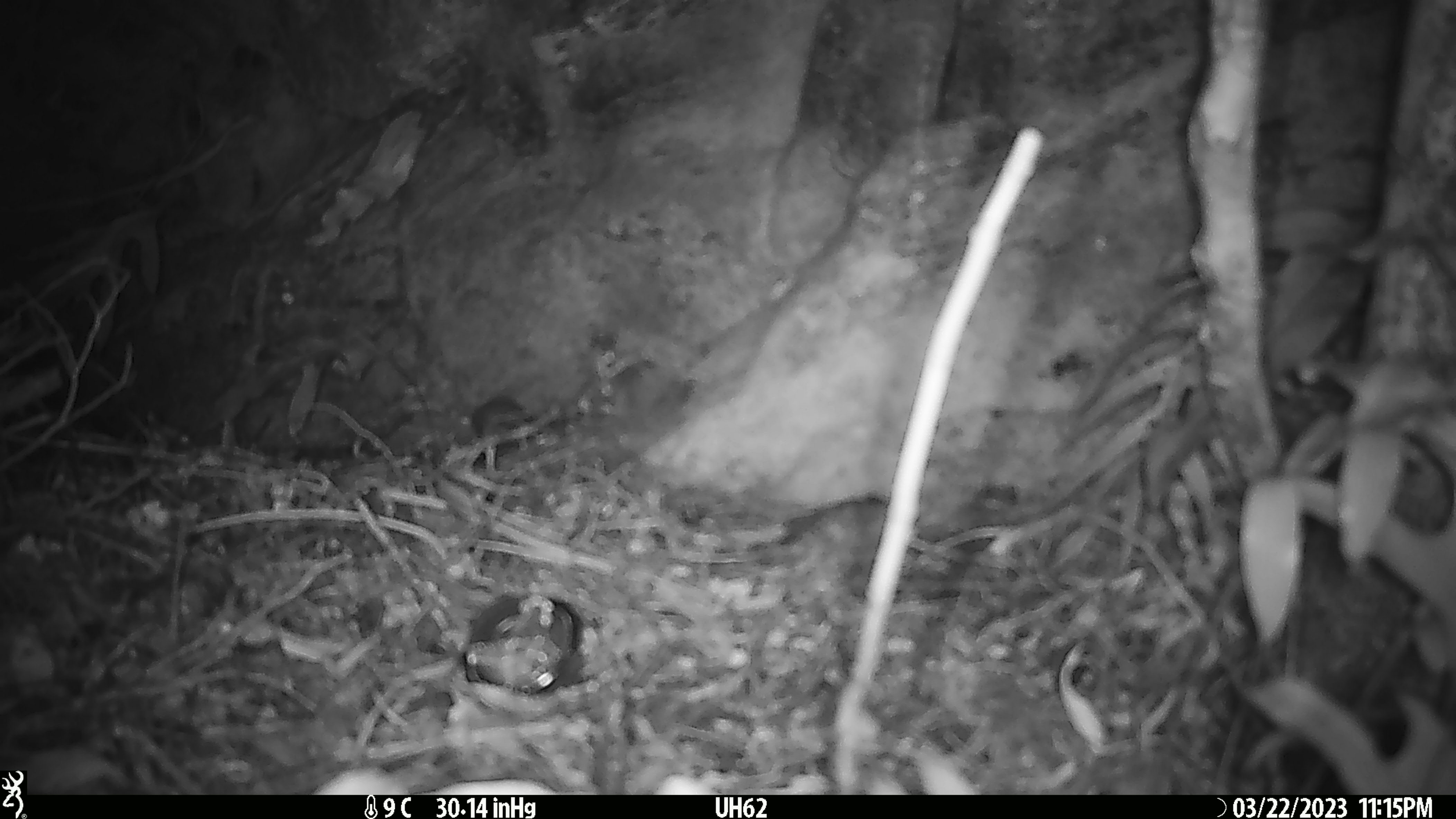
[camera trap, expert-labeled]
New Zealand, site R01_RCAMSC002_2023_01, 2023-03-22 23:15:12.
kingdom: Animalia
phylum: Chordata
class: Mammalia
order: Rodentia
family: Muridae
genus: Mus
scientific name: Mus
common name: mouse